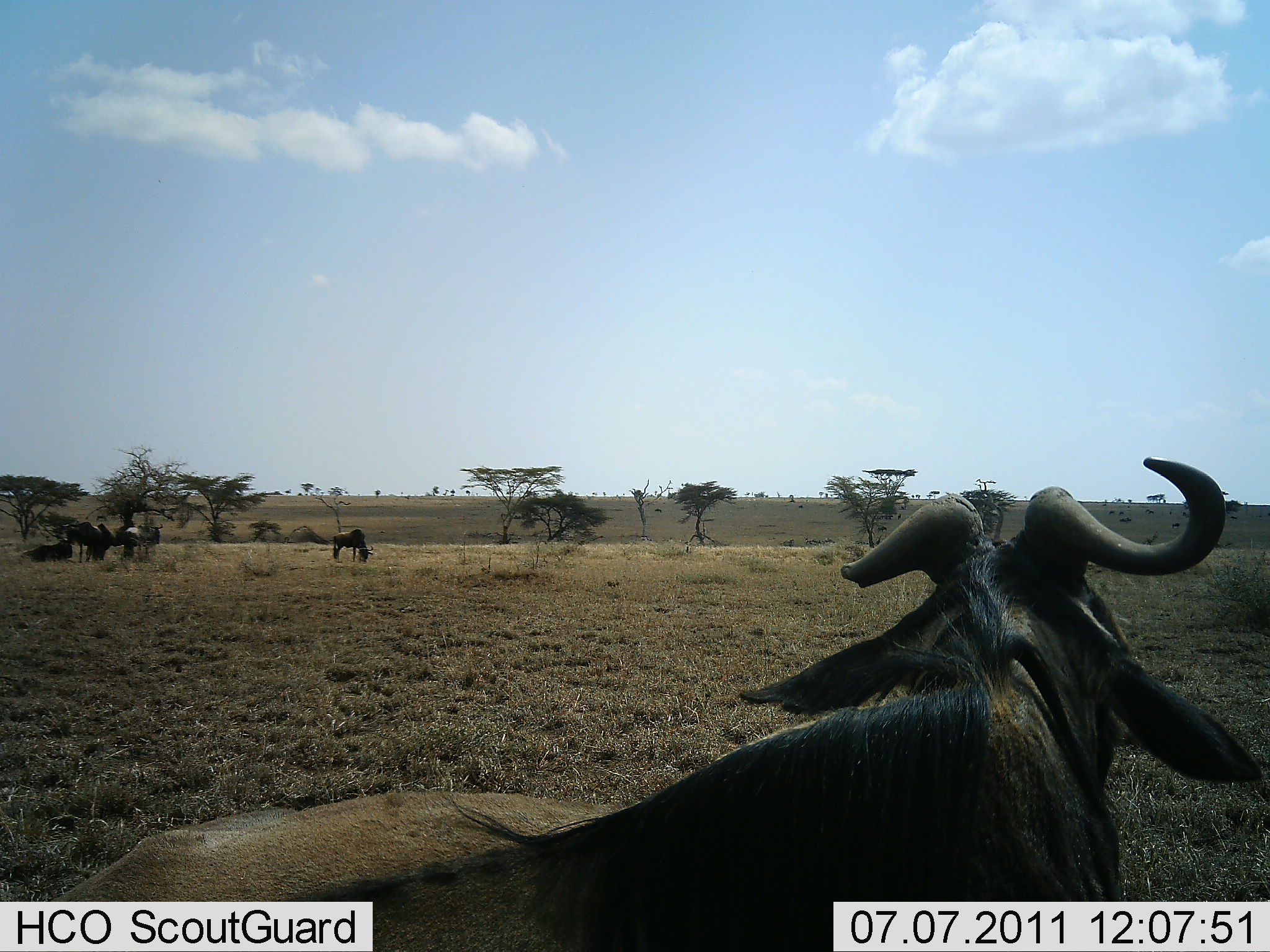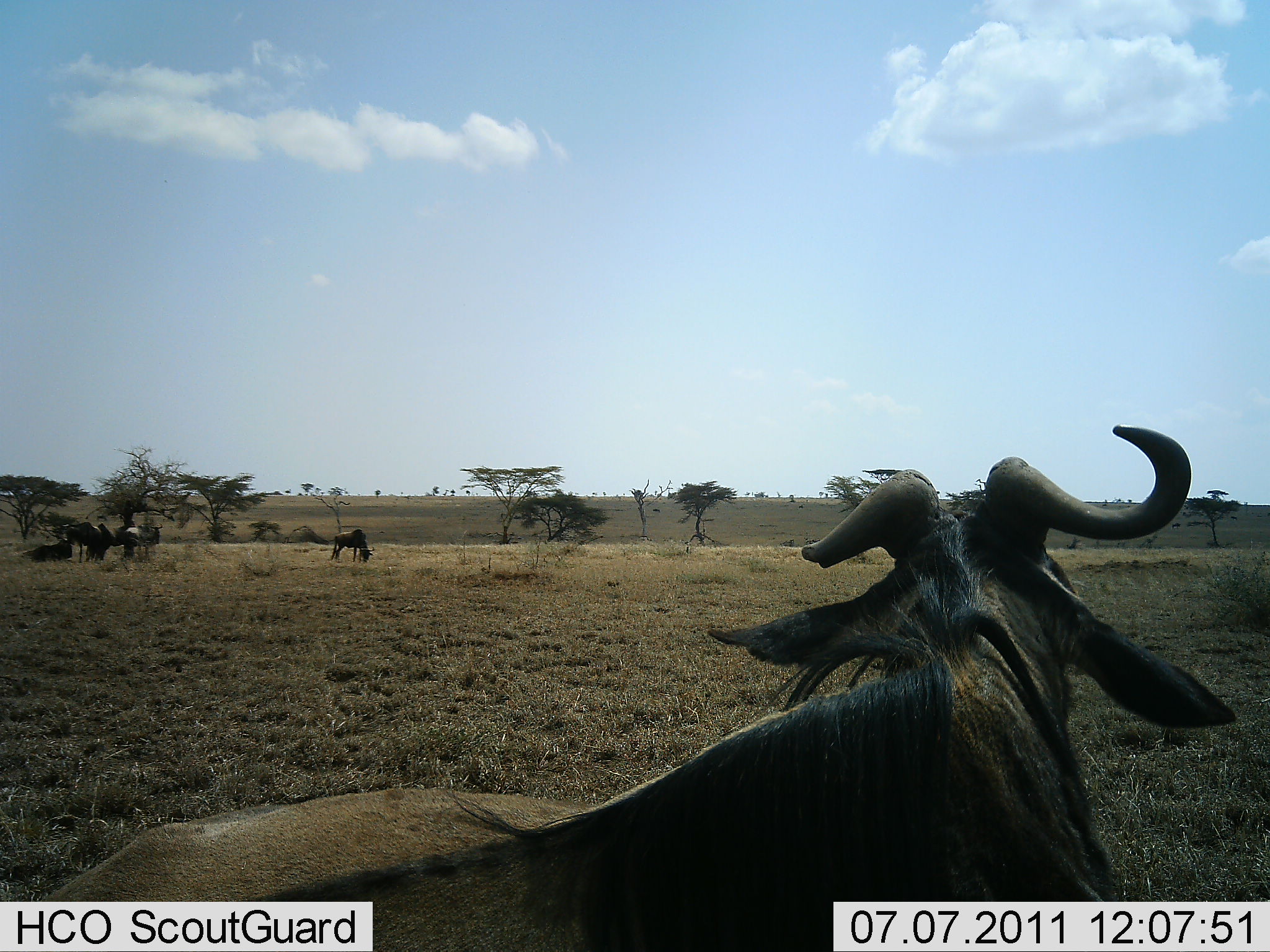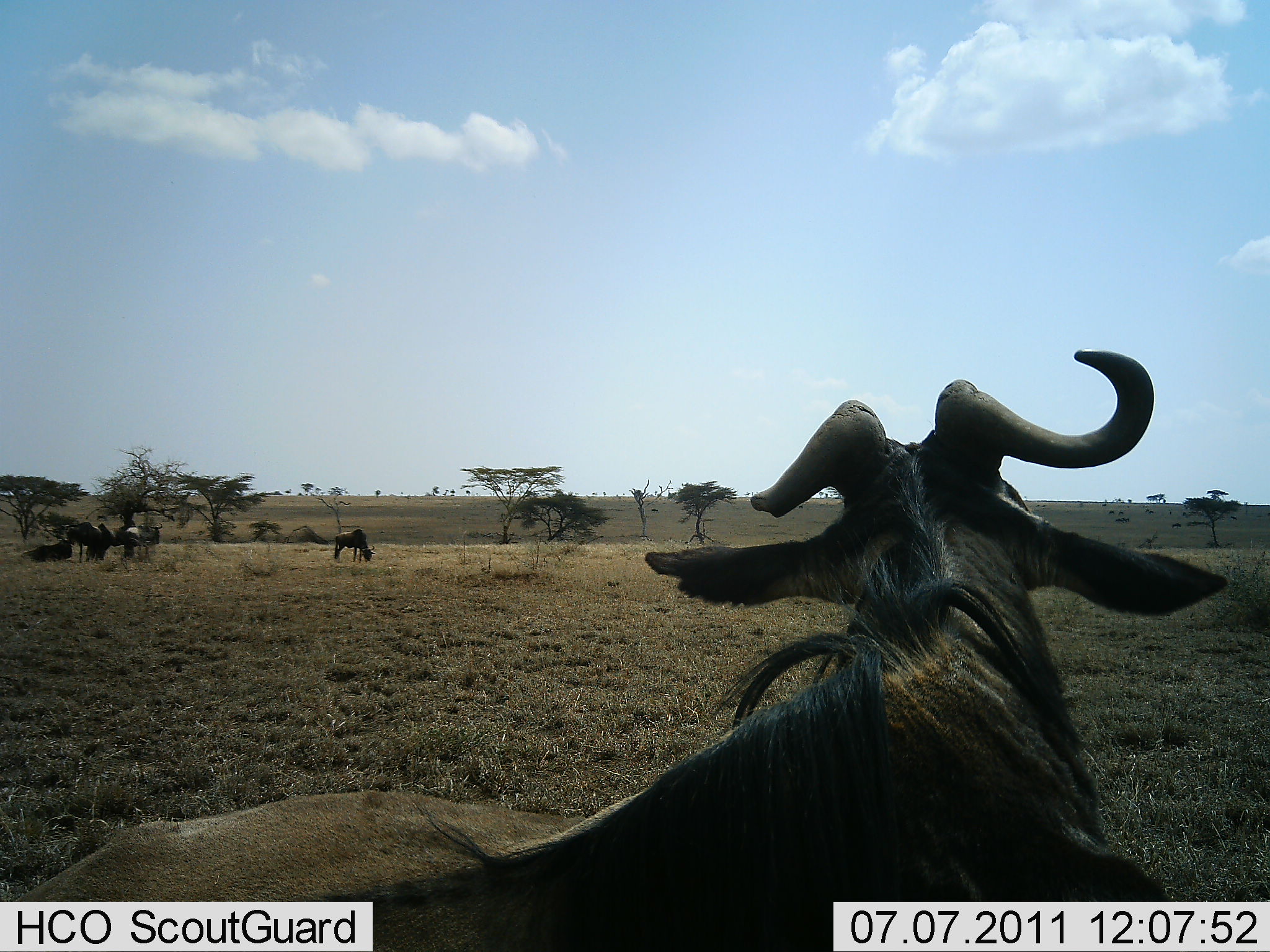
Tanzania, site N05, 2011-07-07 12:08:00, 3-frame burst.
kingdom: Animalia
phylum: Chordata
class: Mammalia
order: Artiodactyla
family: Bovidae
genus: Connochaetes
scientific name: Connochaetes taurinus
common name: blue wildebeest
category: wildebeest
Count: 5.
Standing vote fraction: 70%.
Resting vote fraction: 70%.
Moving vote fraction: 0%.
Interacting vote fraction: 10%.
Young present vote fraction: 0%.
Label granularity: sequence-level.